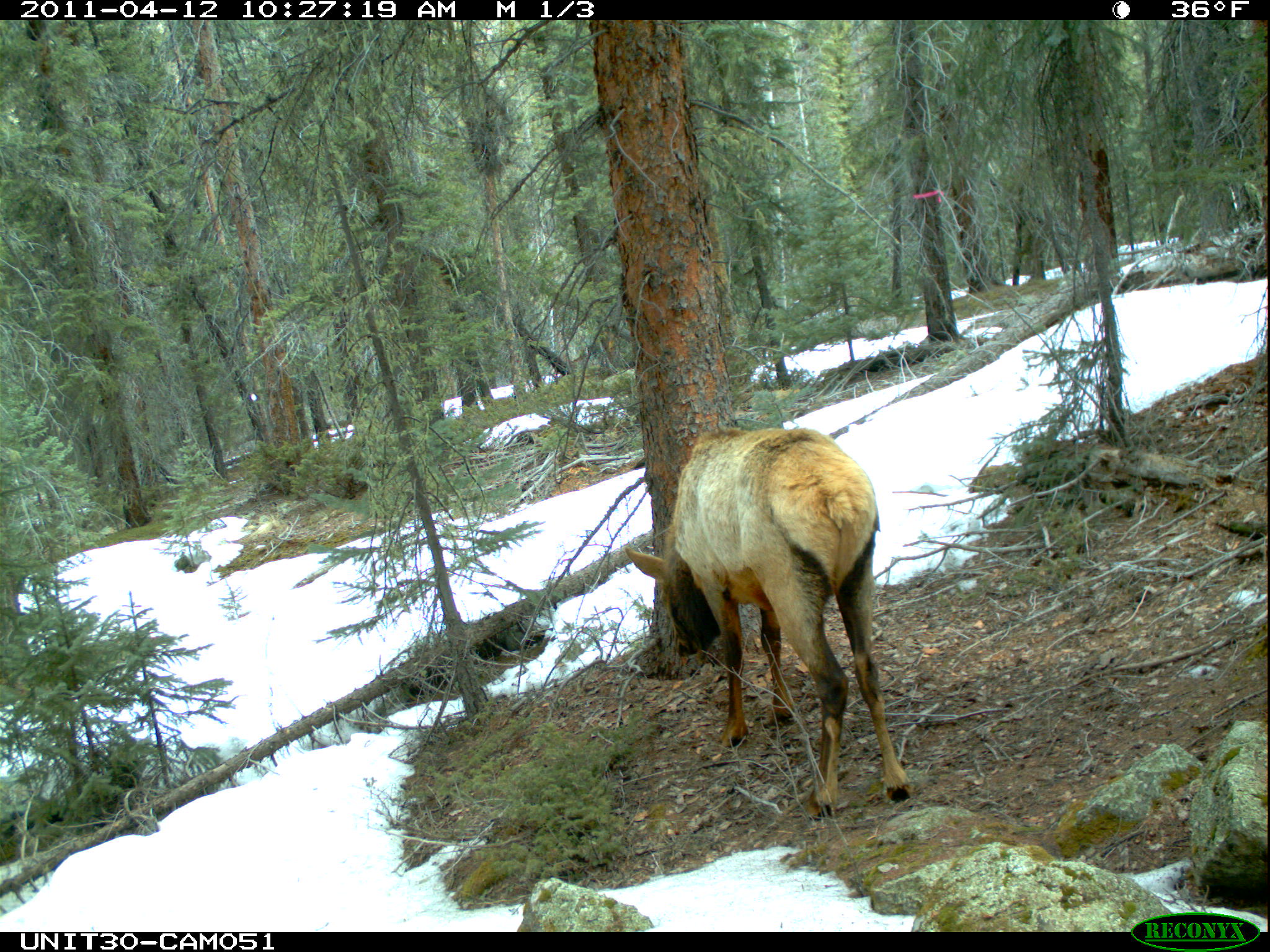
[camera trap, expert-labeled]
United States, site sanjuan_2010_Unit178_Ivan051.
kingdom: Animalia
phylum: Chordata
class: Mammalia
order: Artiodactyla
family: Cervidae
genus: Cervus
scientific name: Cervus elaphus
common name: red deer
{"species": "Cervus elaphus (red deer)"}